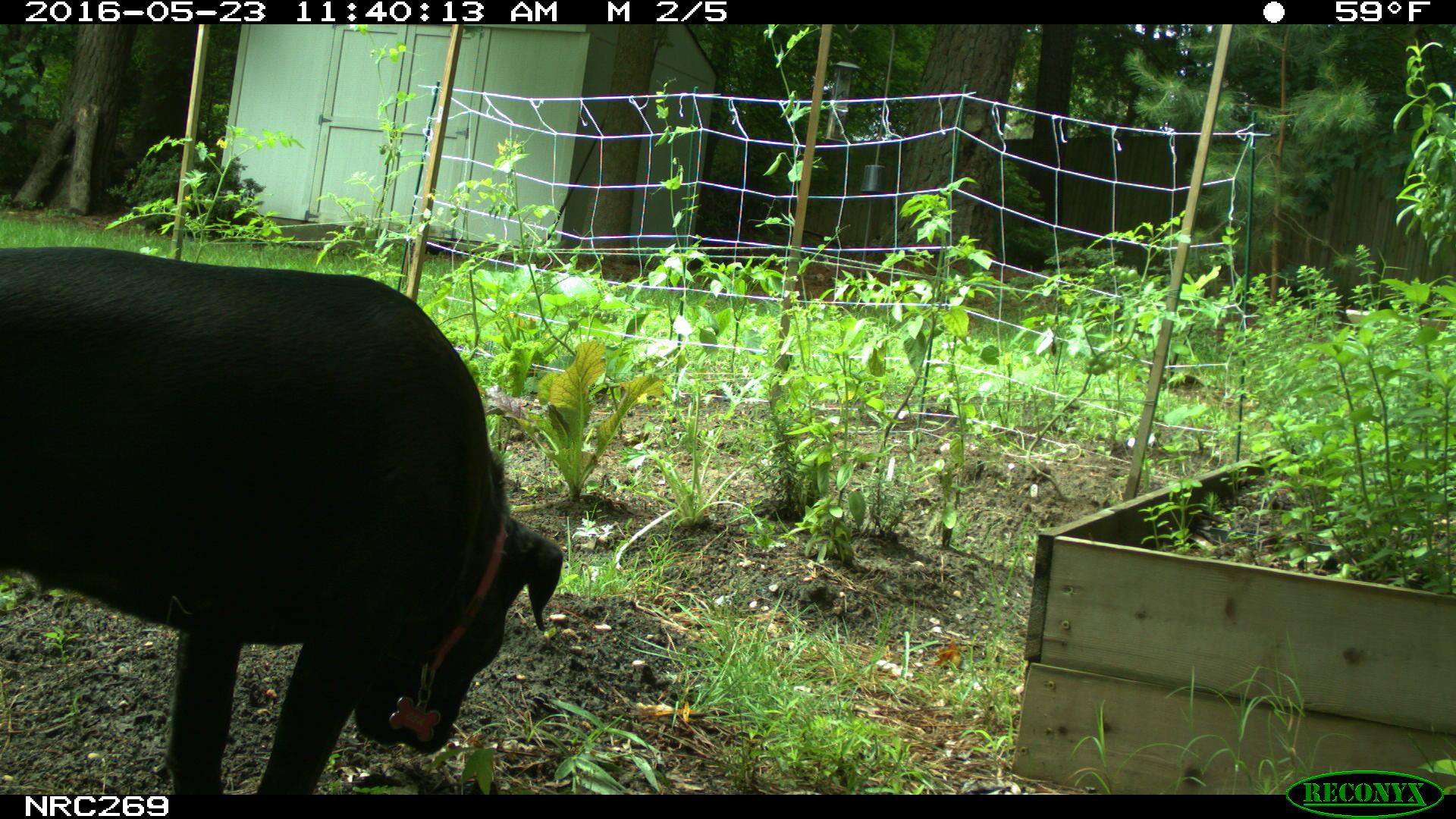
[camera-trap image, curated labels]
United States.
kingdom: Animalia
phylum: Chordata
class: Mammalia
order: Carnivora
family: Canidae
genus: Canis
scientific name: Canis familiaris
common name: domestic dog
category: Dog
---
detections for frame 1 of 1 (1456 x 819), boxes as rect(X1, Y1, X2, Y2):
Dog: rect(0, 246, 574, 794)